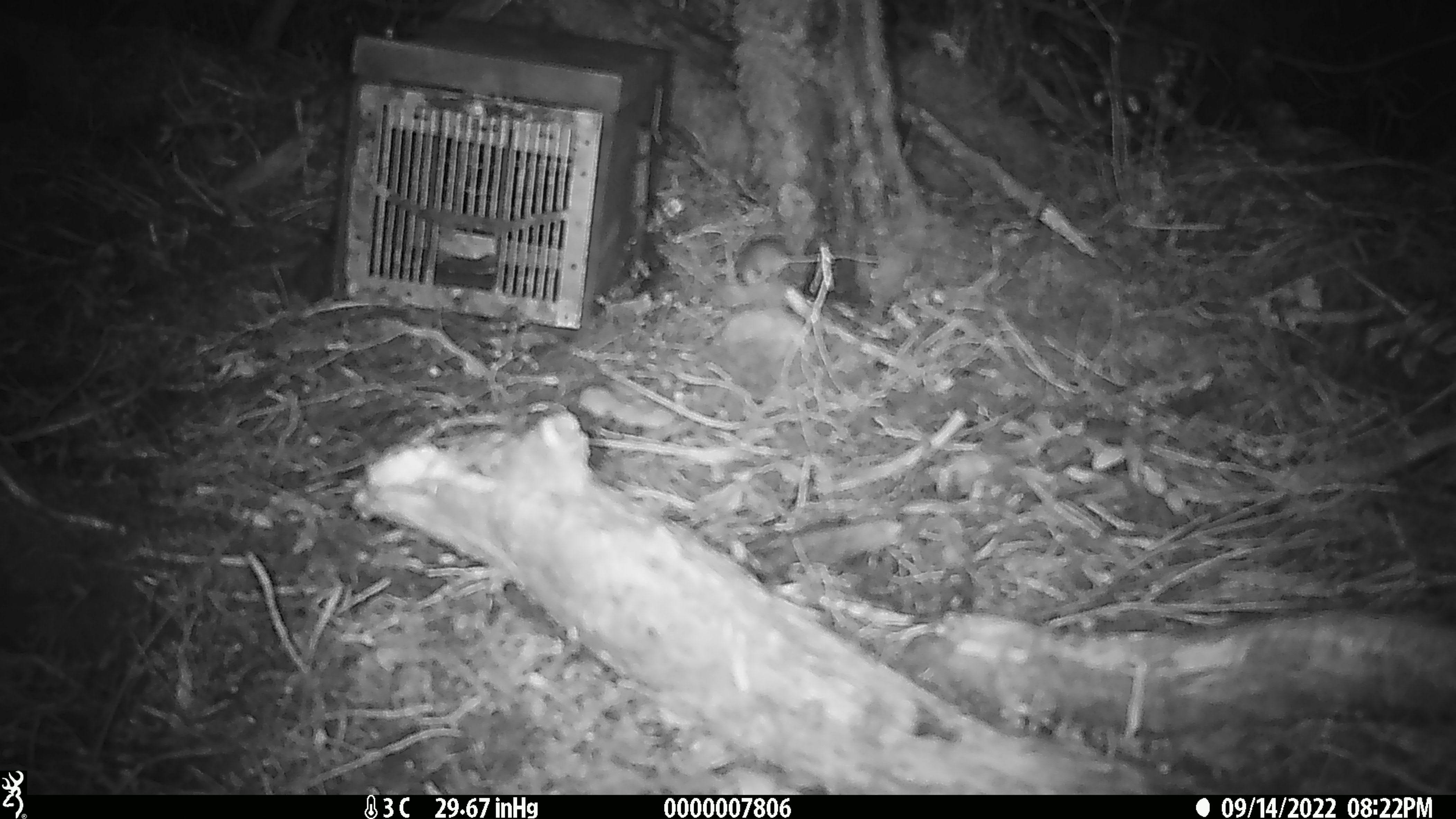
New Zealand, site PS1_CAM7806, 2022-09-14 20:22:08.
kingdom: Animalia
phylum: Chordata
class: Mammalia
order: Rodentia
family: Muridae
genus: Mus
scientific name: Mus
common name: mouse